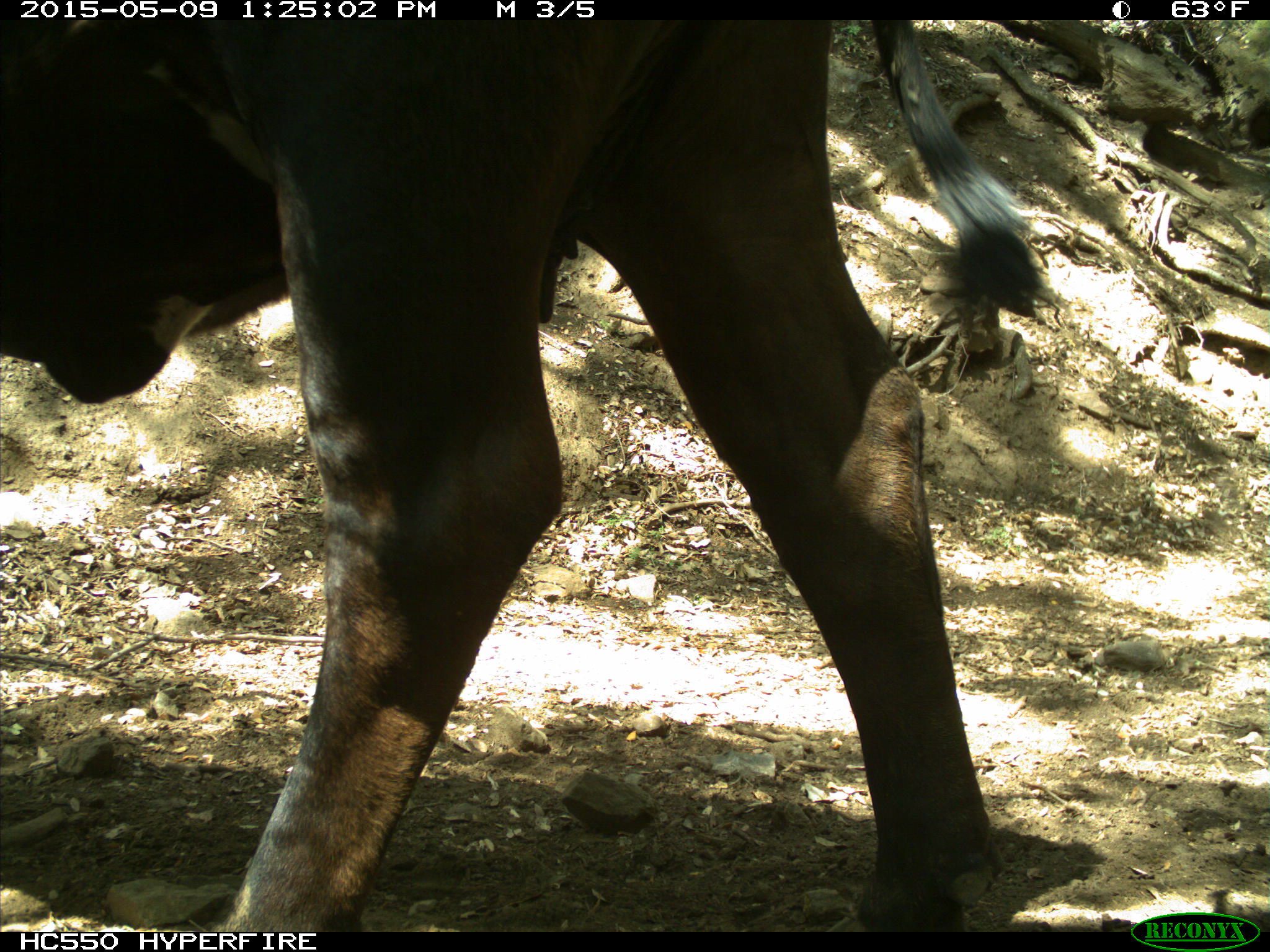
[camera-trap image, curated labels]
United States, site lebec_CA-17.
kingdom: Animalia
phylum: Chordata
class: Mammalia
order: Artiodactyla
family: Bovidae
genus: Bos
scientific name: Bos taurus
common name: domestic cow